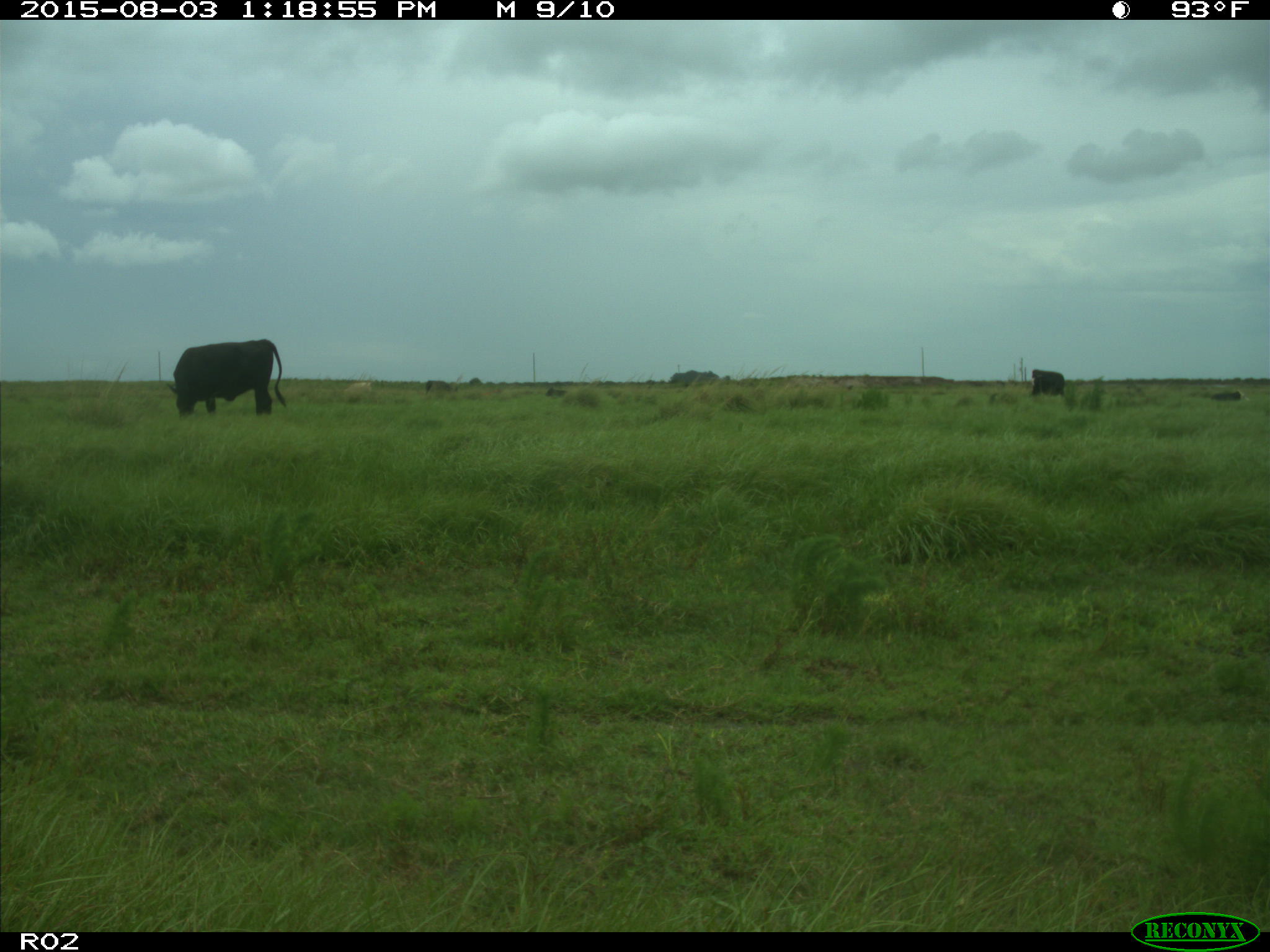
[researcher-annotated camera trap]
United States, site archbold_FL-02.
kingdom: Animalia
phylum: Chordata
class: Mammalia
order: Artiodactyla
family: Bovidae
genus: Bos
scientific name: Bos taurus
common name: domestic cow